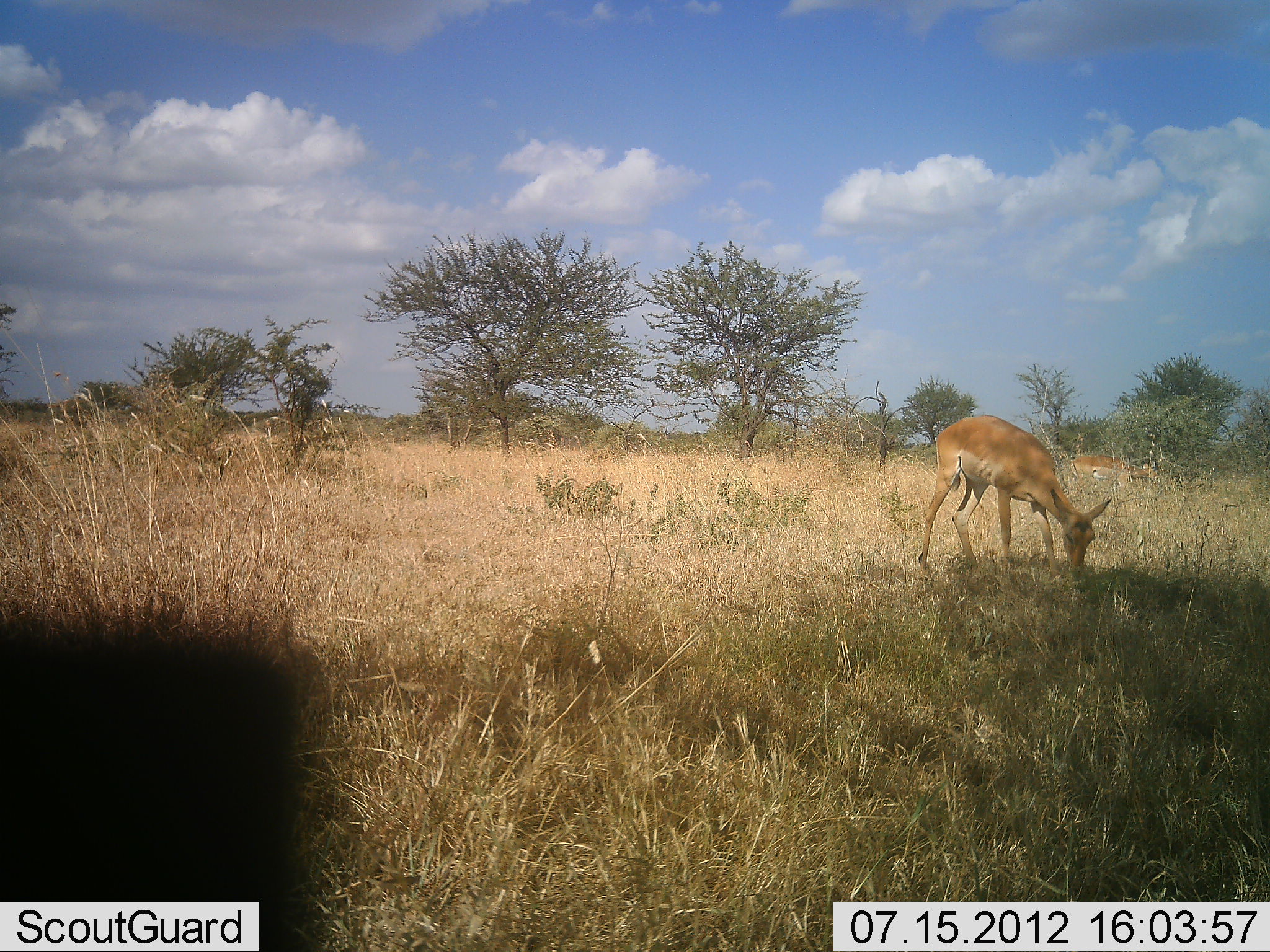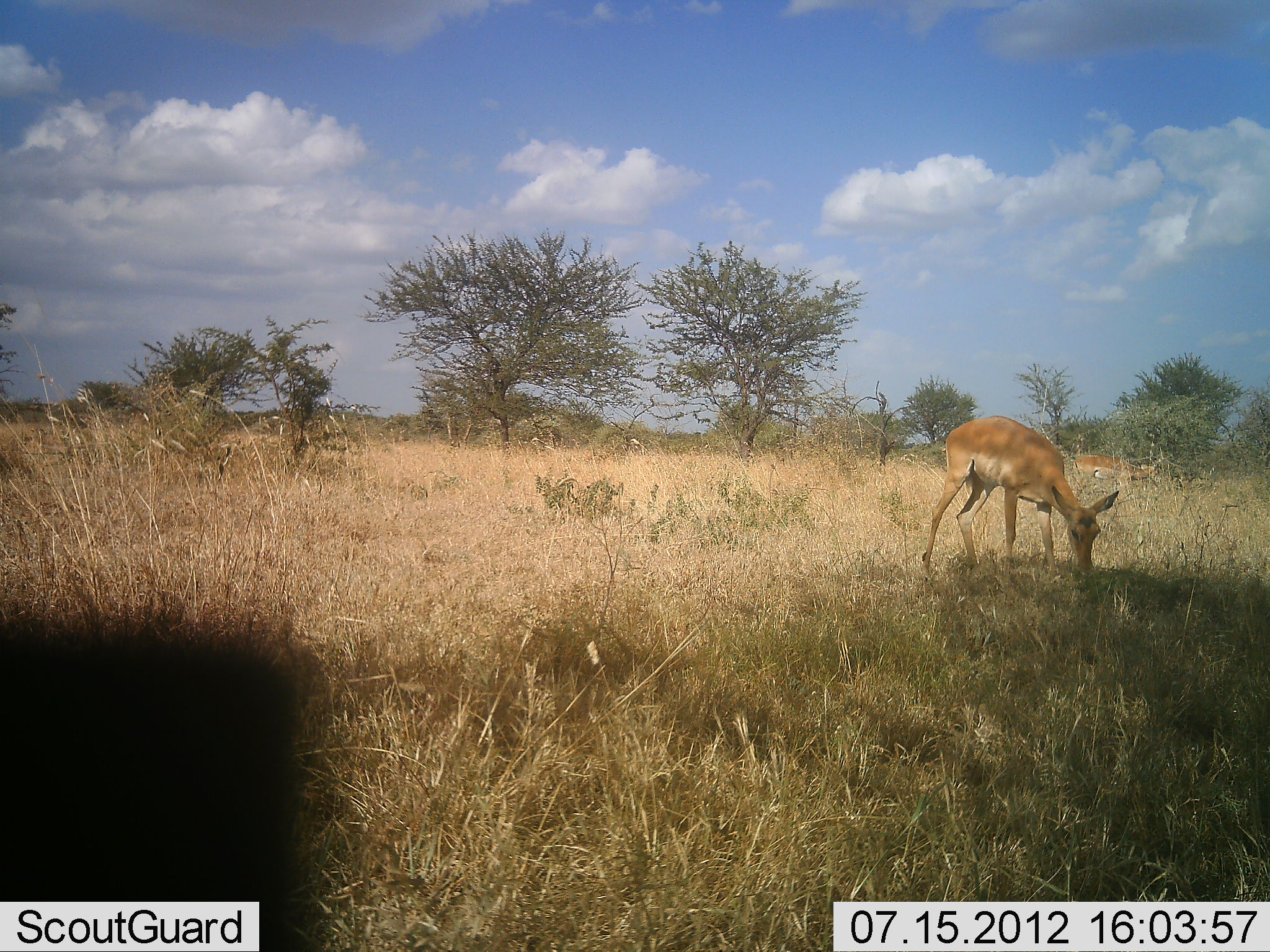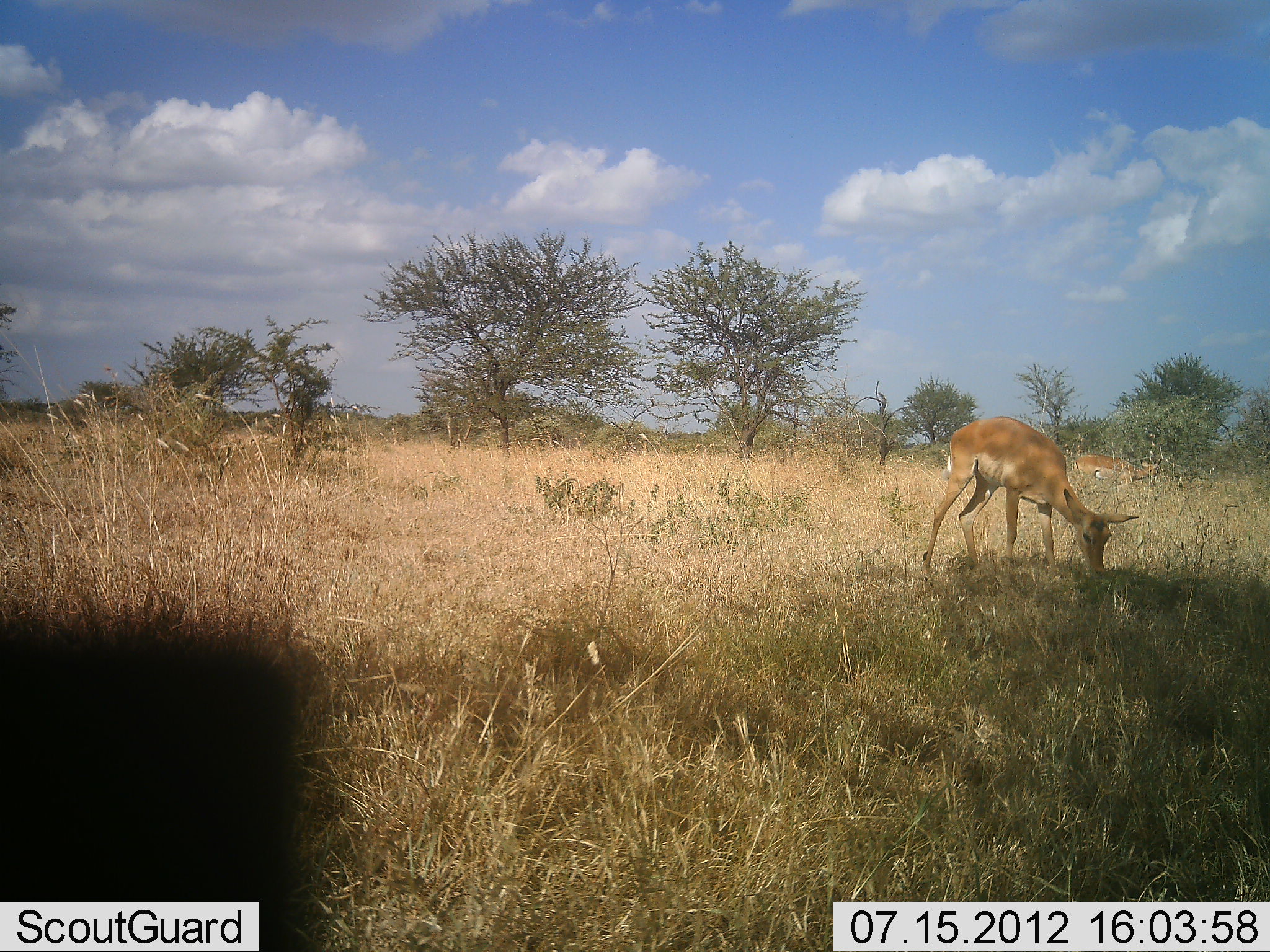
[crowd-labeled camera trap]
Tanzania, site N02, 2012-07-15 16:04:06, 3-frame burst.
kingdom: Animalia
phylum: Chordata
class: Mammalia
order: Artiodactyla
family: Bovidae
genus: Aepyceros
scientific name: Aepyceros melampus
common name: impala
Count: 2.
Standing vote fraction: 11%.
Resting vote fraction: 0%.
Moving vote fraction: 0%.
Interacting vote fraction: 0%.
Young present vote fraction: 0%.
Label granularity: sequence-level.